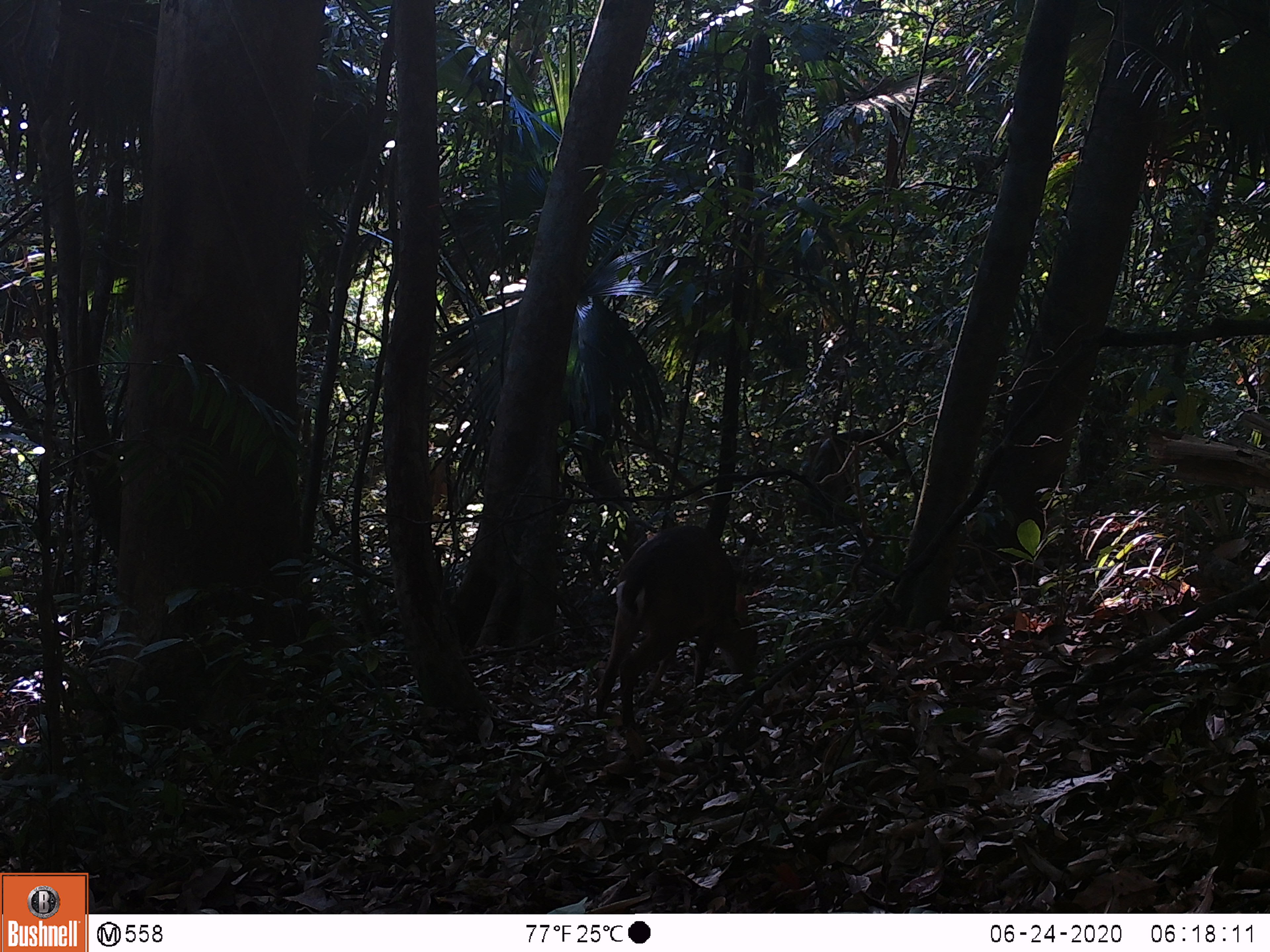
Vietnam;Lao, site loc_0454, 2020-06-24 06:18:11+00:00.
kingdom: Animalia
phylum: Chordata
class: Mammalia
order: Artiodactyla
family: Cervidae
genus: Muntiacus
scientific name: Muntiacus vuquangensis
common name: large-antlered muntjac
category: large antlered muntjac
Large antlered muntjac (large-antlered muntjac) (Muntiacus vuquangensis). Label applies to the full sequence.